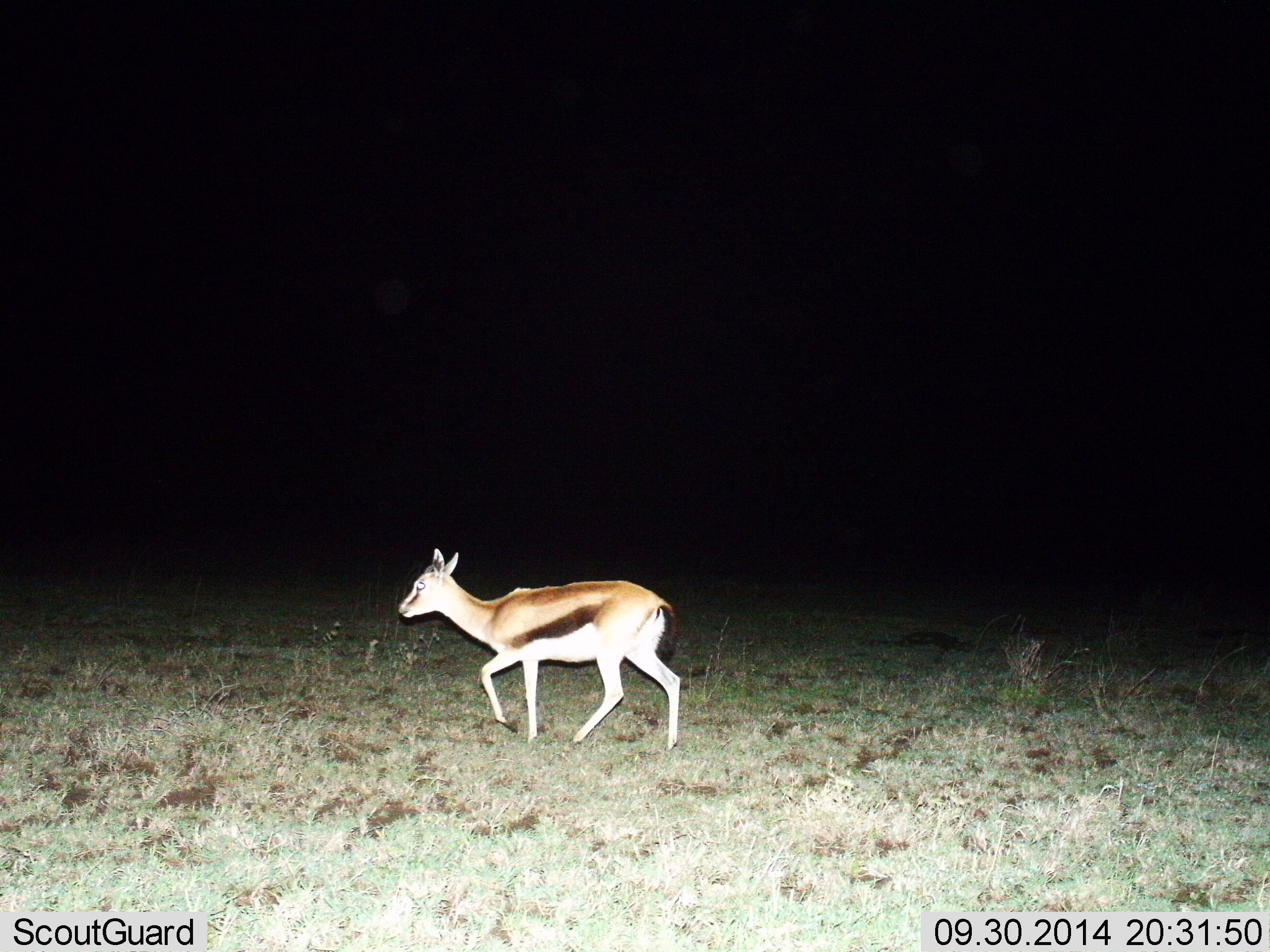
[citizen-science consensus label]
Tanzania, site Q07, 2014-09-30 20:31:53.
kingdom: Animalia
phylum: Chordata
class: Mammalia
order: Artiodactyla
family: Bovidae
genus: Eudorcas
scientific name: Eudorcas thomsonii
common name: thomson's gazelle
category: gazellethomsons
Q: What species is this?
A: Gazellethomsons (thomson's gazelle) (Eudorcas thomsonii).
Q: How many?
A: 1.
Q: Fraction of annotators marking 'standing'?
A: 10%.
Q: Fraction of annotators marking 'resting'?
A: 0%.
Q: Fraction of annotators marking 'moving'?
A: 90%.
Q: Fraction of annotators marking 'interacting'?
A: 0%.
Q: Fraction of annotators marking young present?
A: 0%.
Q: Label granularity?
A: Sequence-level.